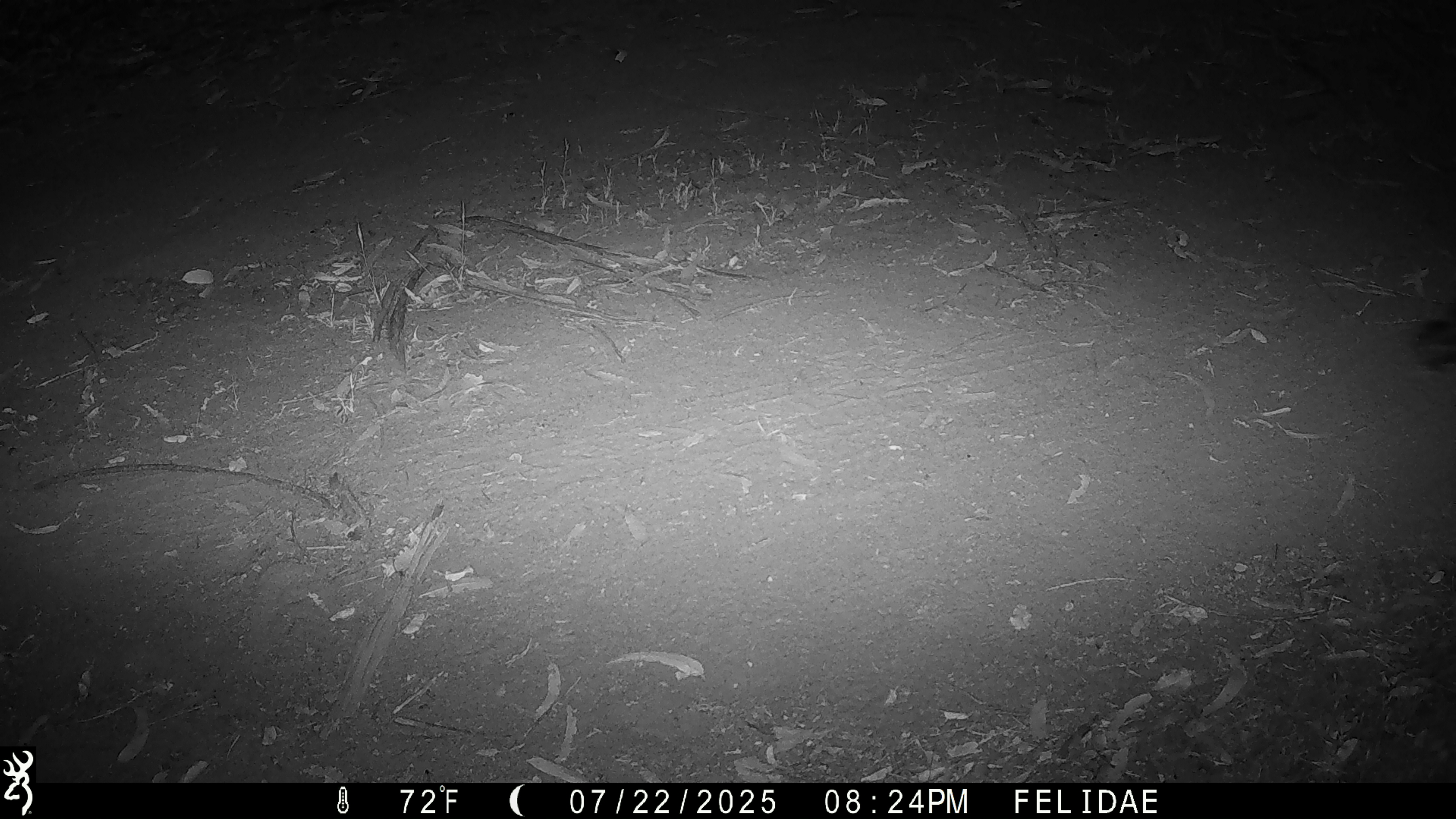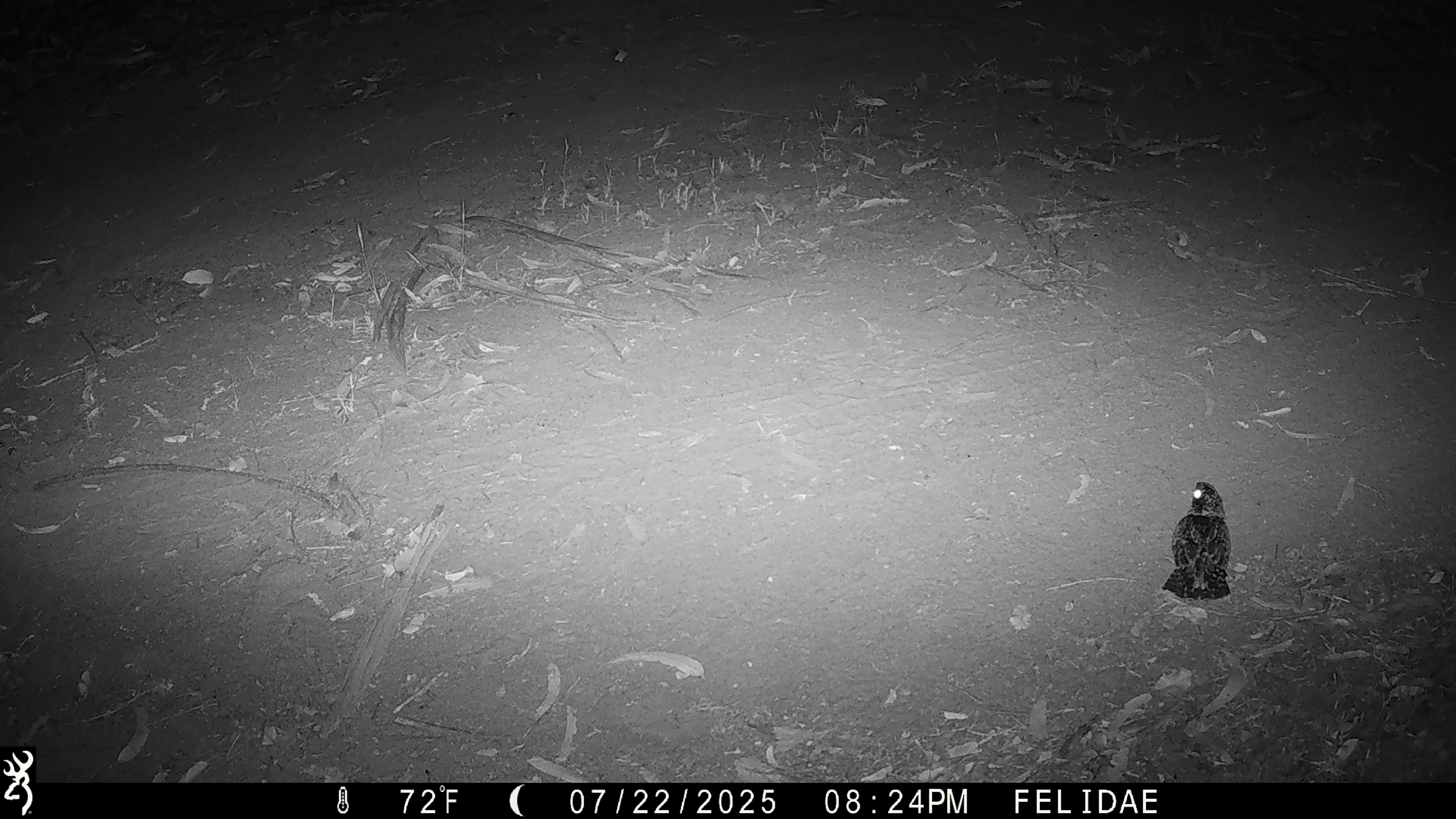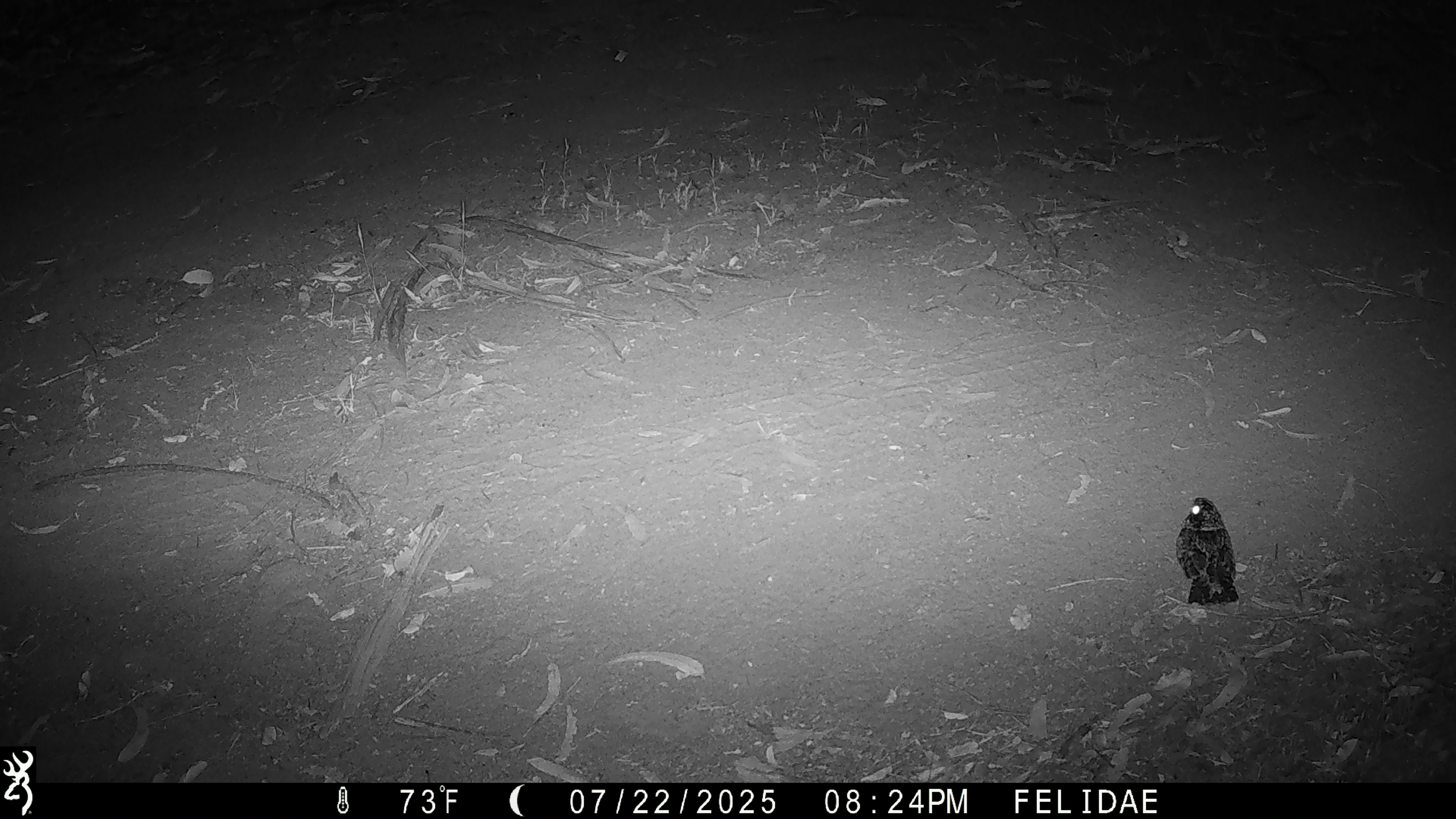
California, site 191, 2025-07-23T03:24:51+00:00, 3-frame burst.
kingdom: Animalia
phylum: Chordata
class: Aves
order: Caprimulgiformes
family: Caprimulgidae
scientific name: Caprimulgidae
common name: nightjar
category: unknown nightjar